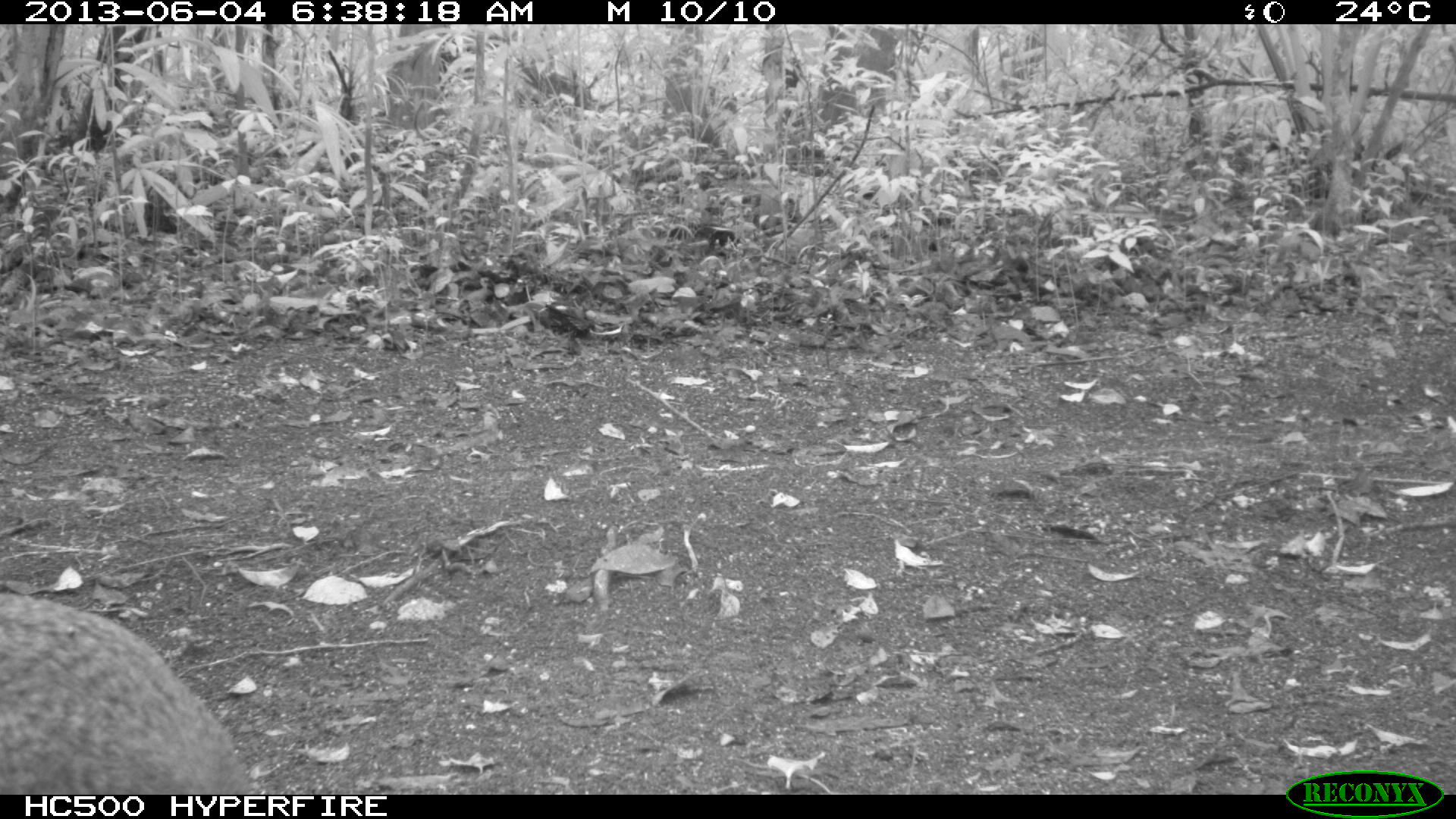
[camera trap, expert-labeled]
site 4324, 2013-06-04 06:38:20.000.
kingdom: Animalia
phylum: Chordata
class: Mammalia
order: Rodentia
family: Dasyproctidae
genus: Dasyprocta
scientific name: Dasyprocta punctata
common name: central american agouti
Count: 1.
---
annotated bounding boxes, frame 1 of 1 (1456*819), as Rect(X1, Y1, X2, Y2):
dasyprocta punctata: Rect(0, 591, 252, 795)